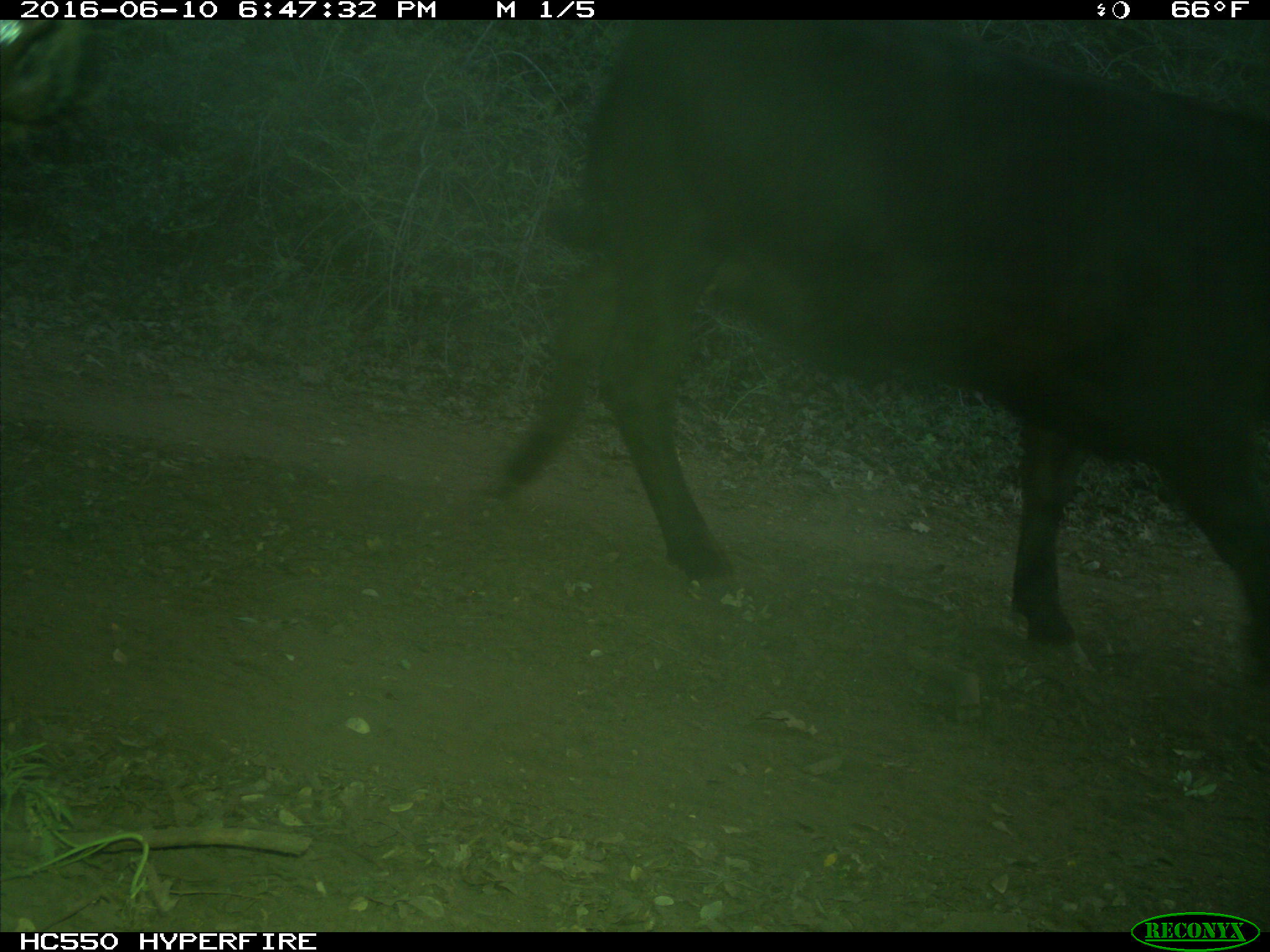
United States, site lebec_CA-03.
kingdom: Animalia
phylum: Chordata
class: Mammalia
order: Artiodactyla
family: Bovidae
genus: Bos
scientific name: Bos taurus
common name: domestic cow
Bos taurus (domestic cow).